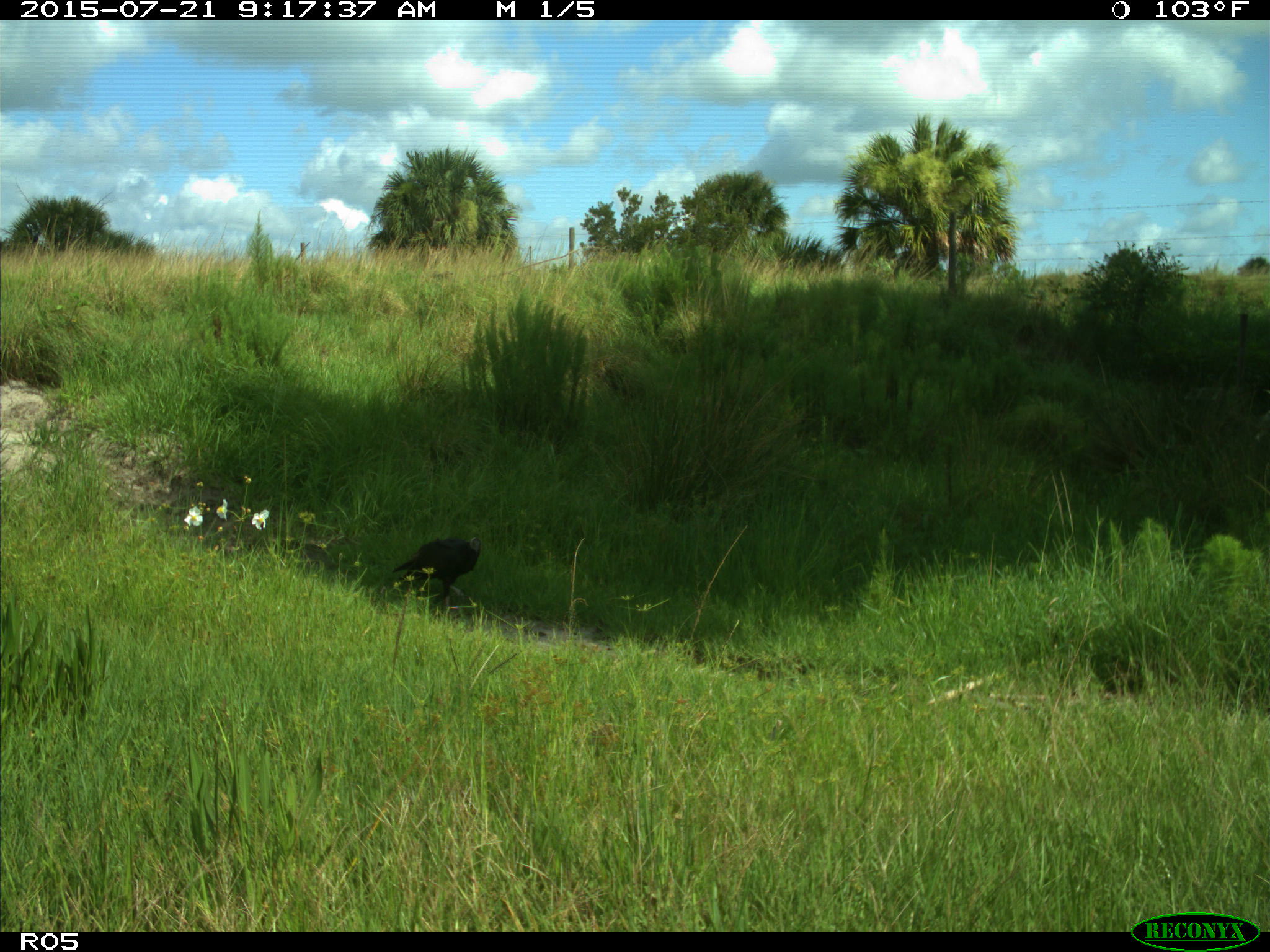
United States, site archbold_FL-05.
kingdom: Animalia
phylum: Chordata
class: Aves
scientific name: Aves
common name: birds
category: unidentified bird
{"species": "unidentified bird (birds) (Aves)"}